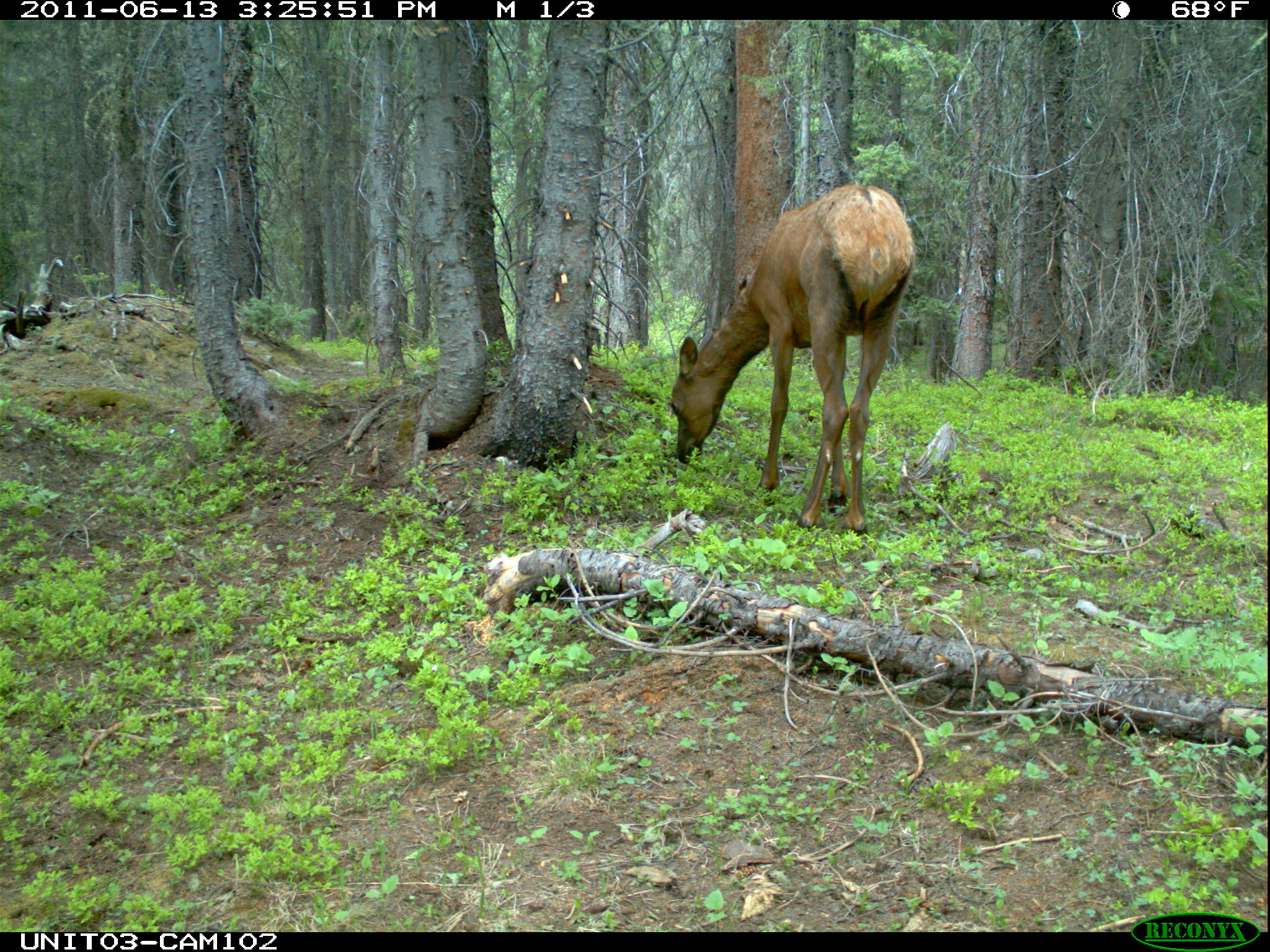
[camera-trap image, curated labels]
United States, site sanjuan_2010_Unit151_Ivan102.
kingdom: Animalia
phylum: Chordata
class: Mammalia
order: Artiodactyla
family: Cervidae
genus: Cervus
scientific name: Cervus elaphus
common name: red deer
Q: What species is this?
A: Cervus elaphus (red deer).